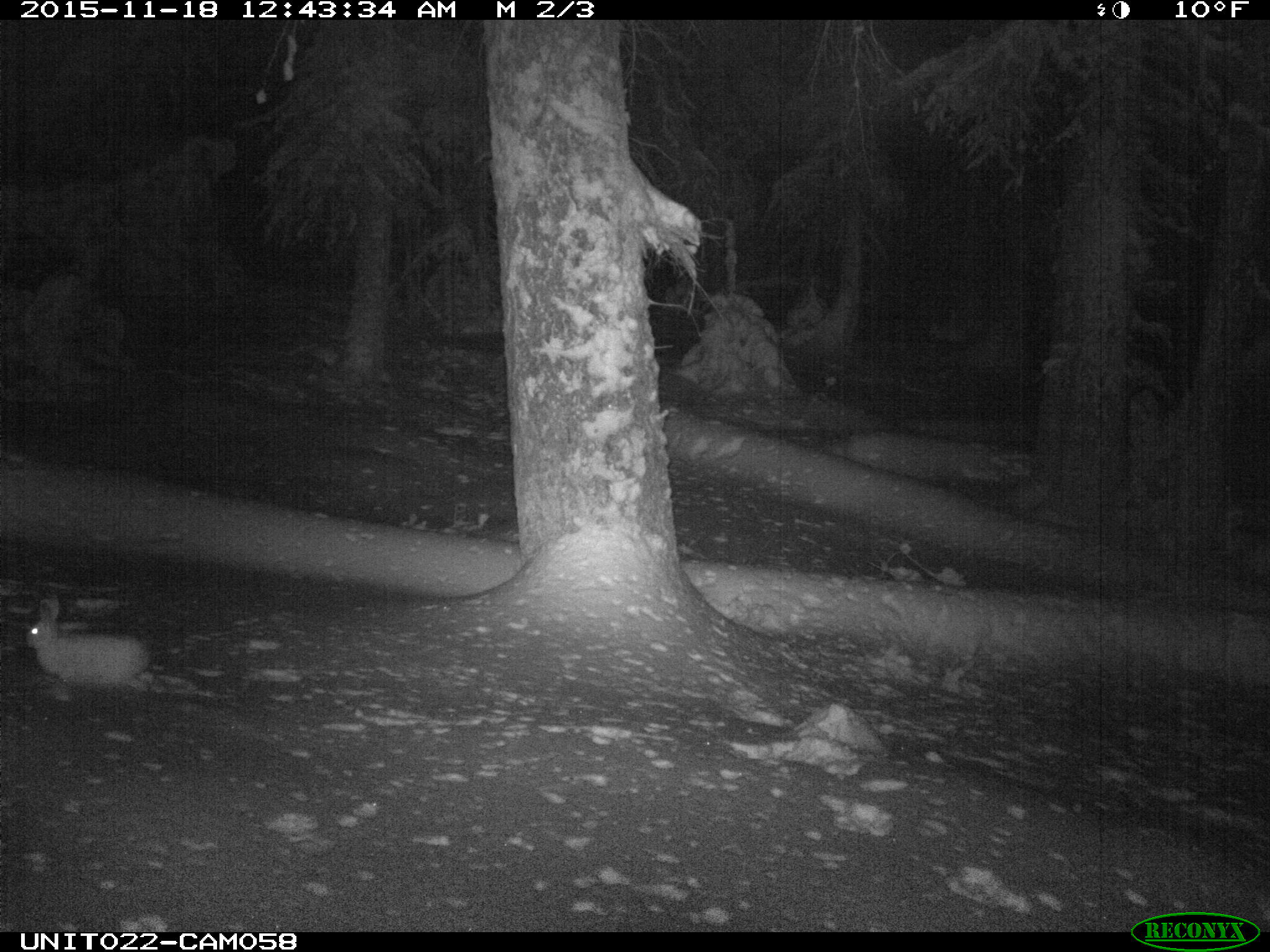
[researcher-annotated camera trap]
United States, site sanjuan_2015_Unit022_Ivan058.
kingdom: Animalia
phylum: Chordata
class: Mammalia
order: Lagomorpha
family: Leporidae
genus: Lepus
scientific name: Lepus americanus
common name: snowshoe hare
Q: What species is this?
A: Lepus americanus (snowshoe hare).